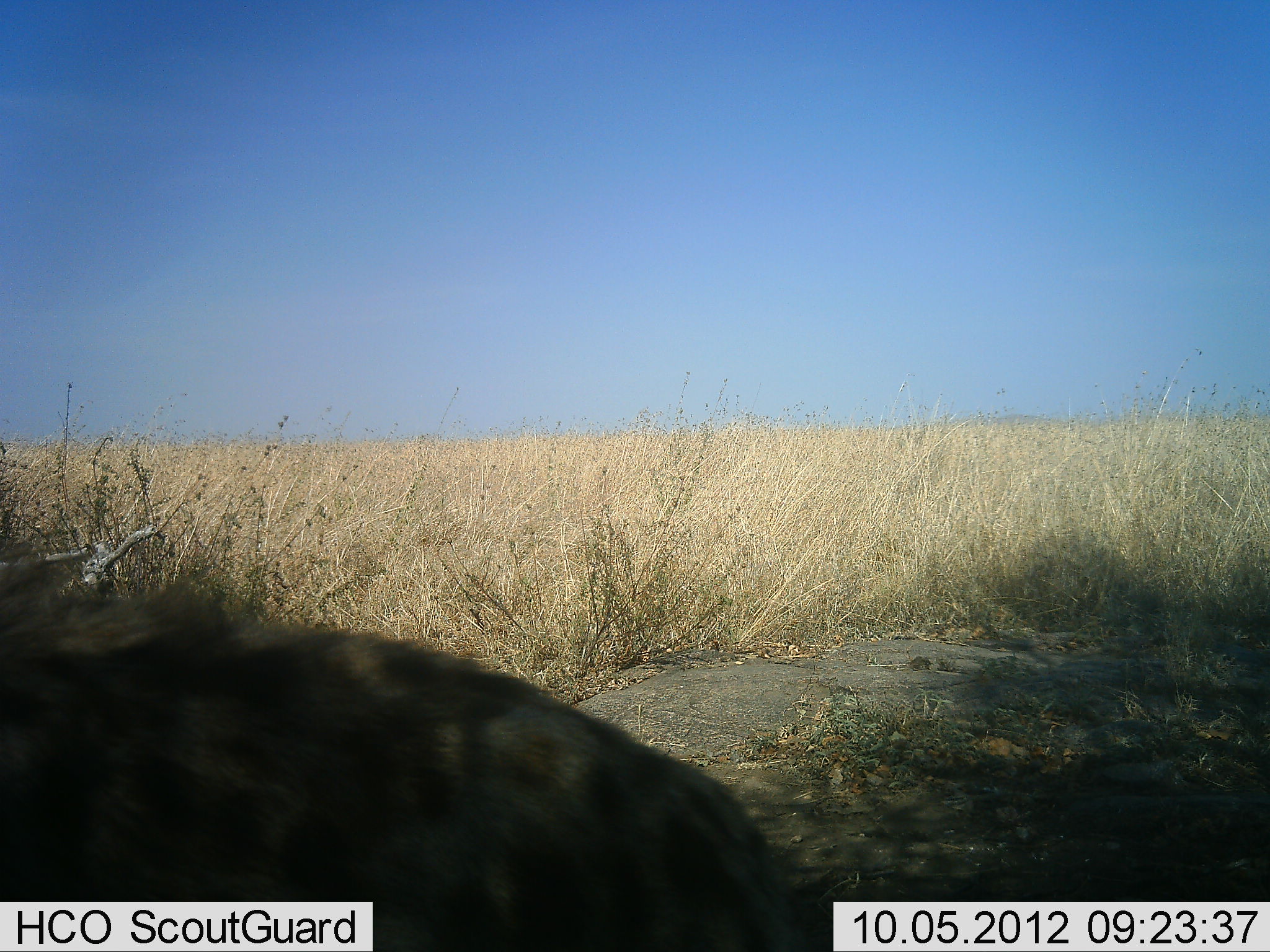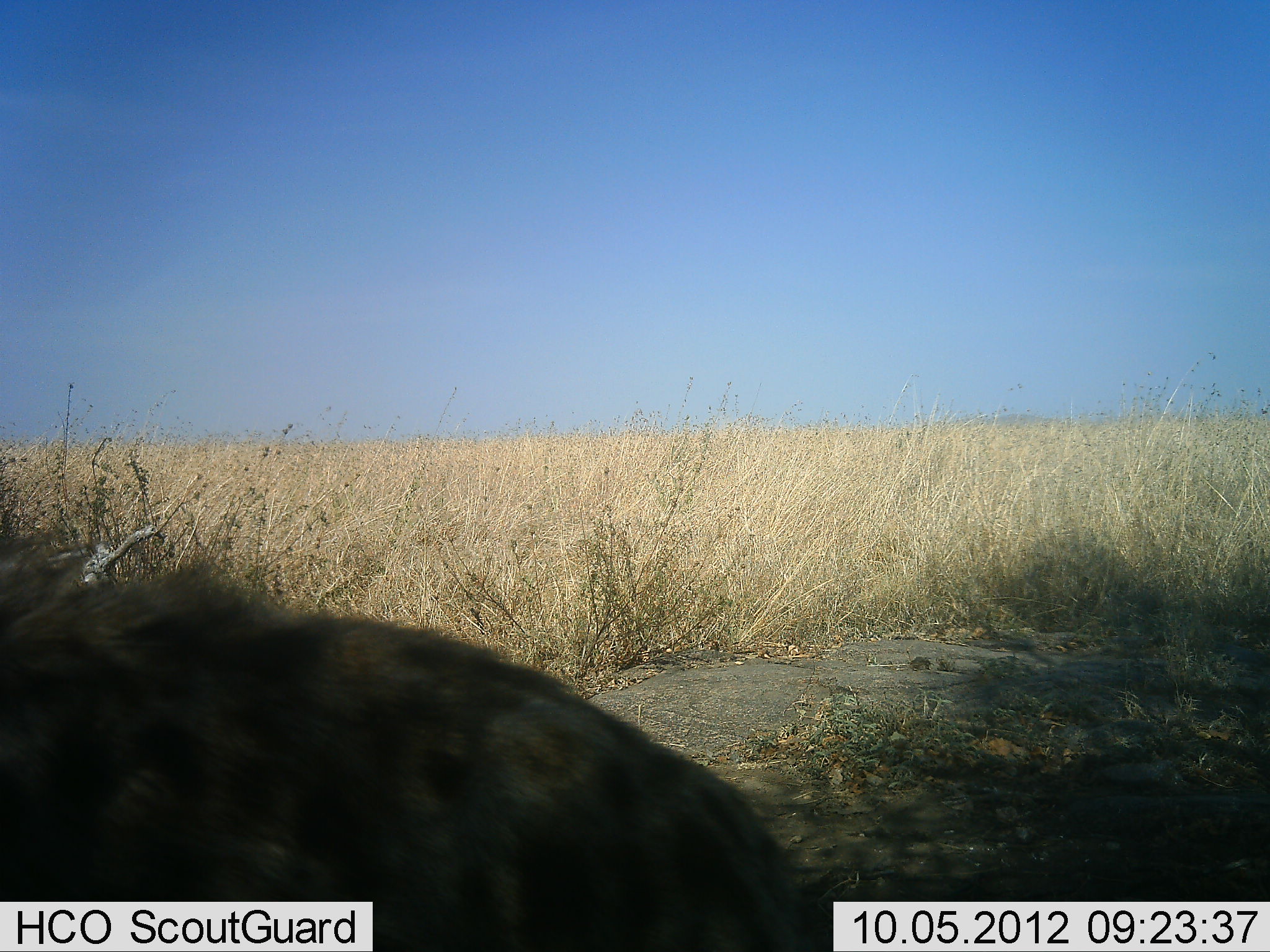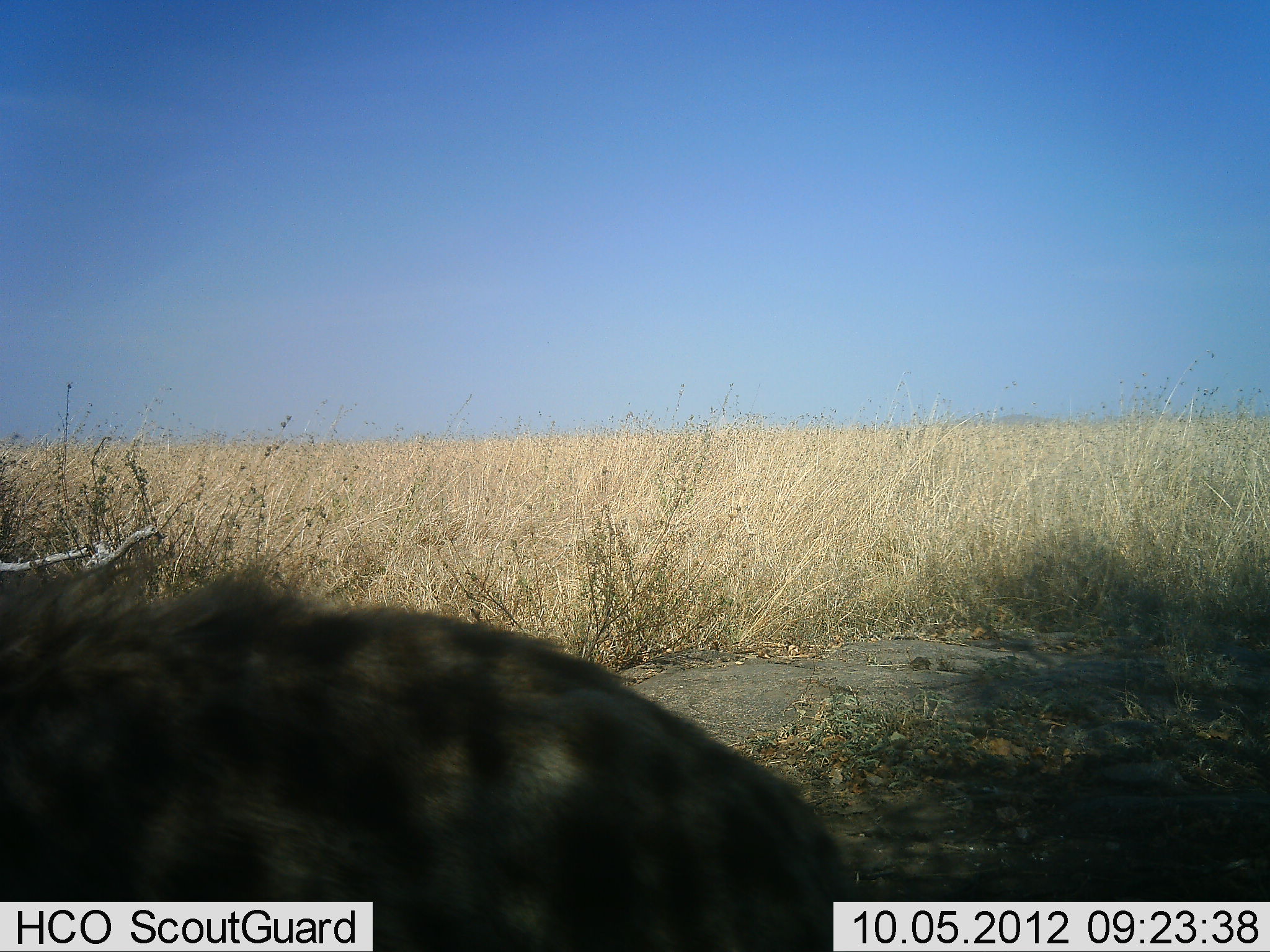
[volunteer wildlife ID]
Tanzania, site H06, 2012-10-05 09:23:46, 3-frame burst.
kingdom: Animalia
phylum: Chordata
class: Mammalia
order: Carnivora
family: Hyaenidae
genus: Crocuta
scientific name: Crocuta crocuta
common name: spotted hyena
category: hyenaspotted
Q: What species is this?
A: Hyenaspotted (spotted hyena) (Crocuta crocuta).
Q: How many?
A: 1.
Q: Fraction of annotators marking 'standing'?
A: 70%.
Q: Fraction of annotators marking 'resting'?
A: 20%.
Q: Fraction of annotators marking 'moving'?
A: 10%.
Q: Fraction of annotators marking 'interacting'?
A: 0%.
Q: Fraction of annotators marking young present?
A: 0%.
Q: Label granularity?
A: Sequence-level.